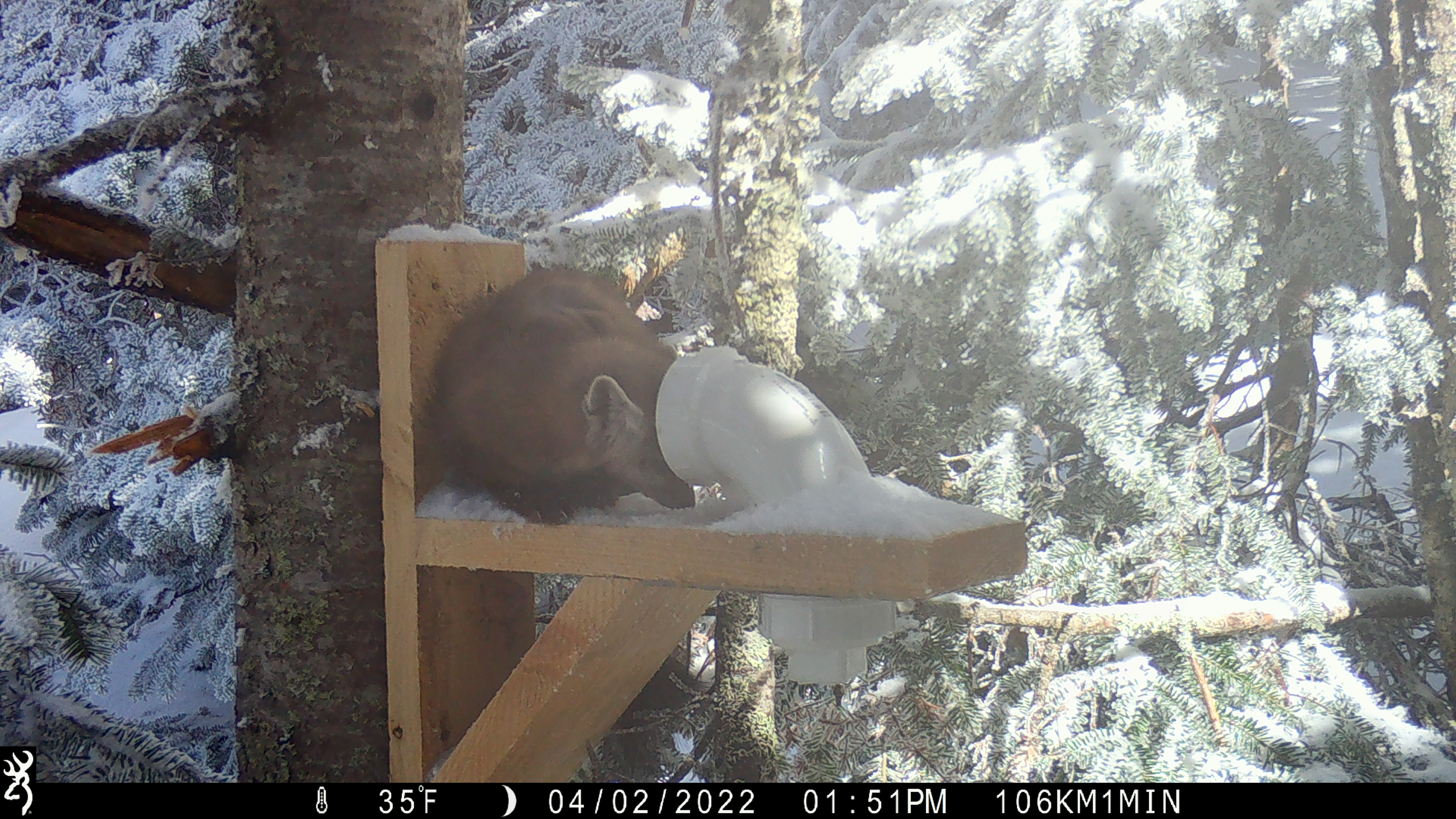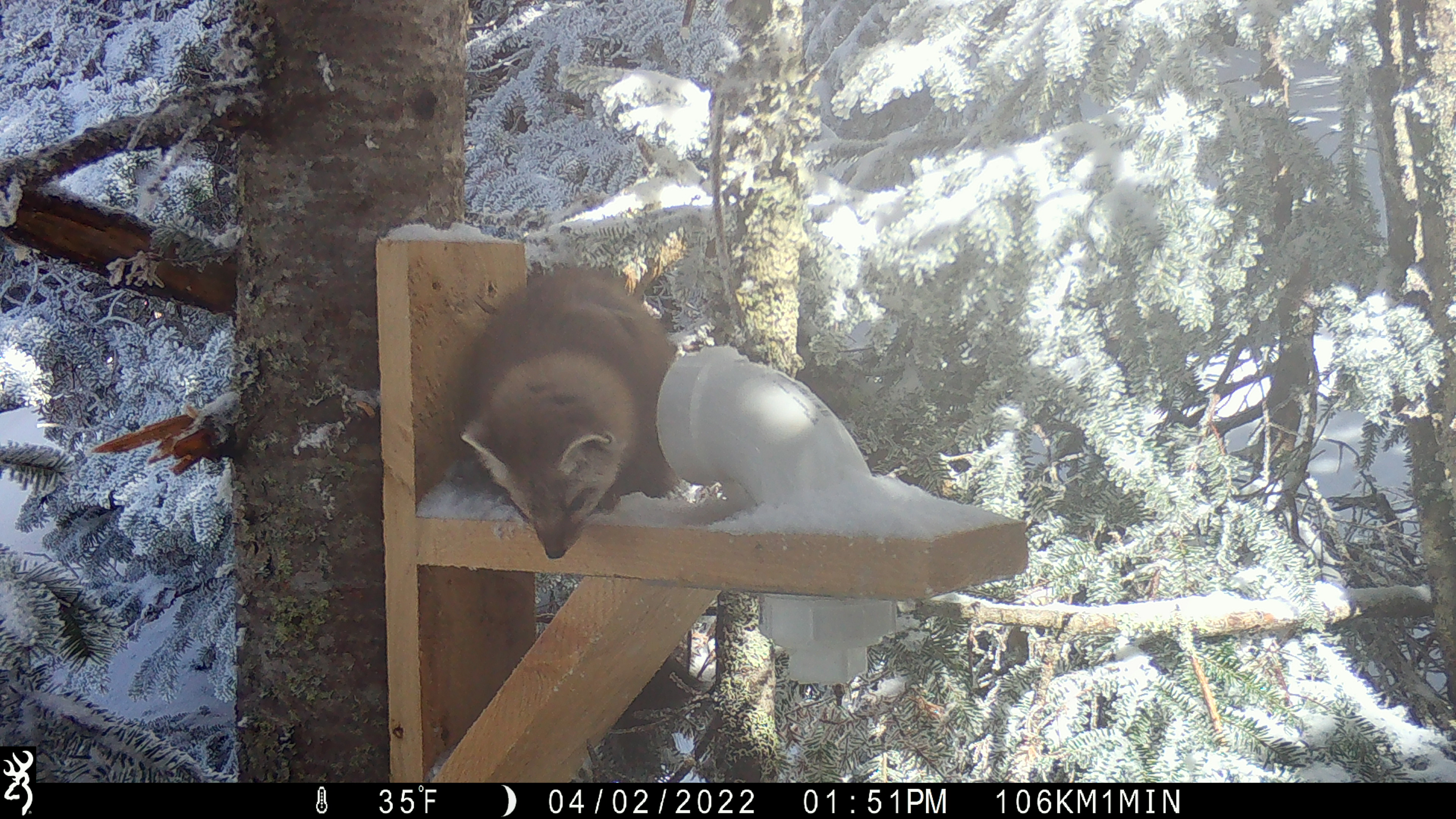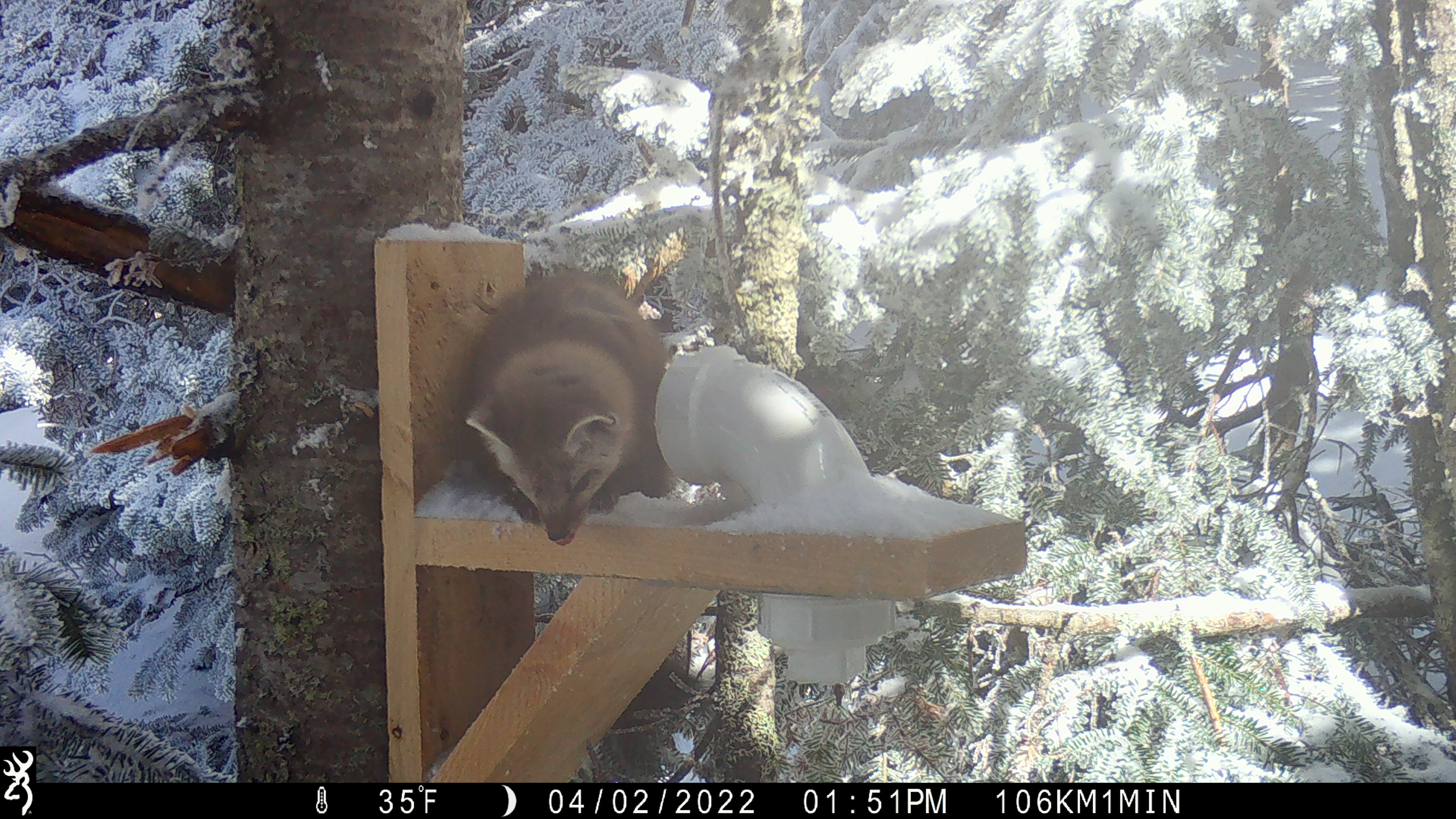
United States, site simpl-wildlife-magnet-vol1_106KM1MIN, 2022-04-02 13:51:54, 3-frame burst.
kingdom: Animalia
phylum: Chordata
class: Mammalia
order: Carnivora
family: Mustelidae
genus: Martes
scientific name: Martes americana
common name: american marten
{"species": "american marten (Martes americana)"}